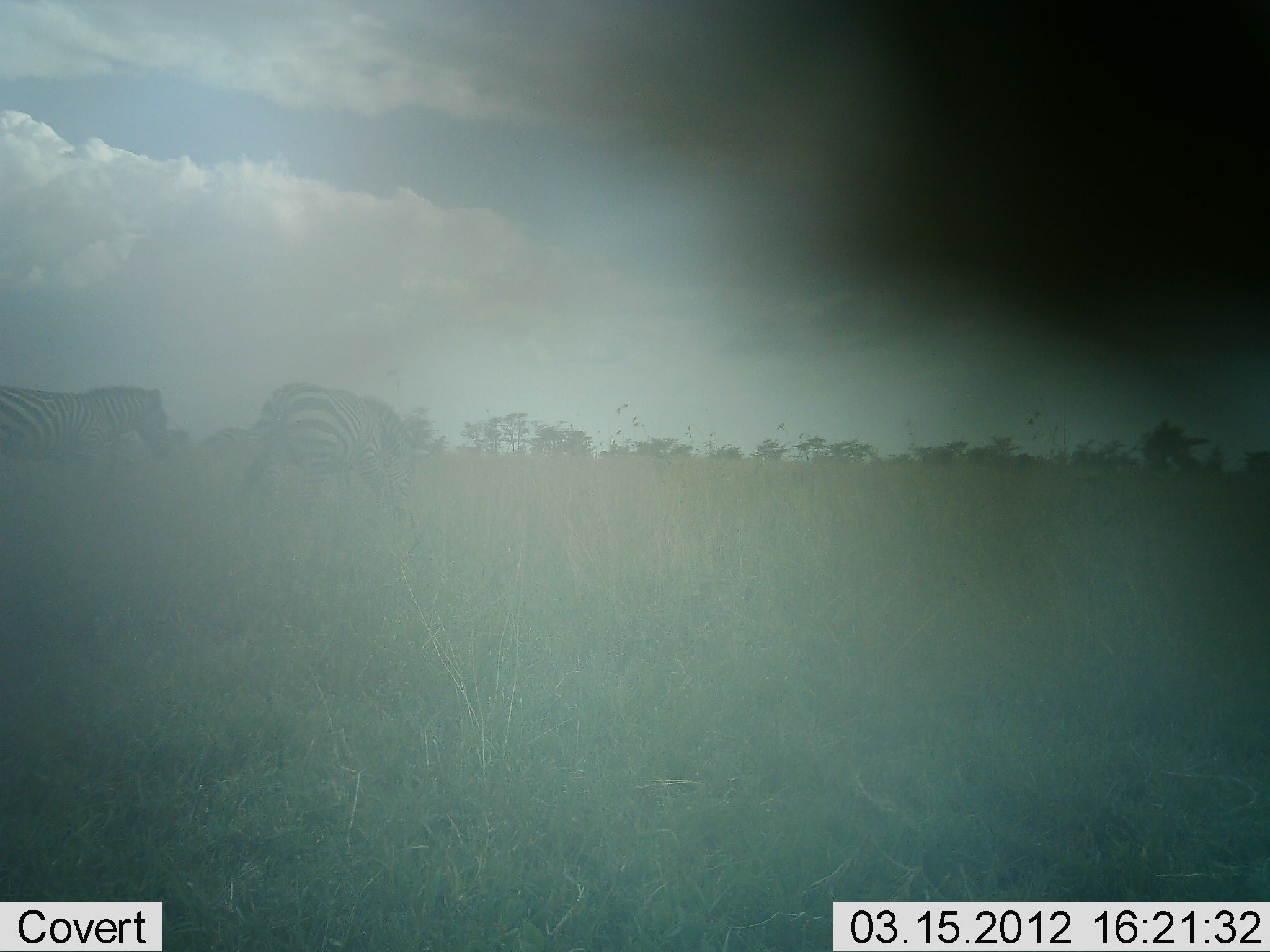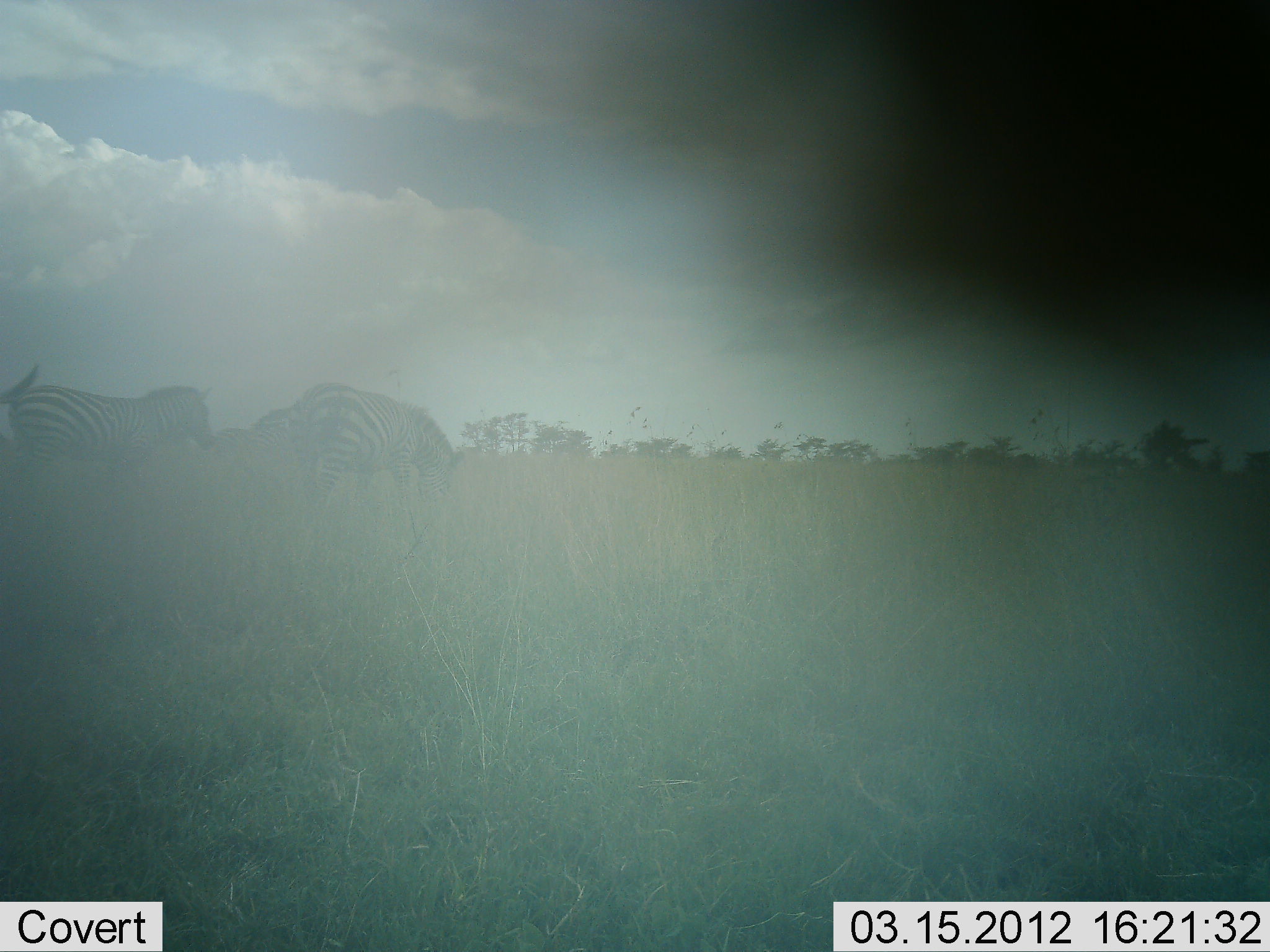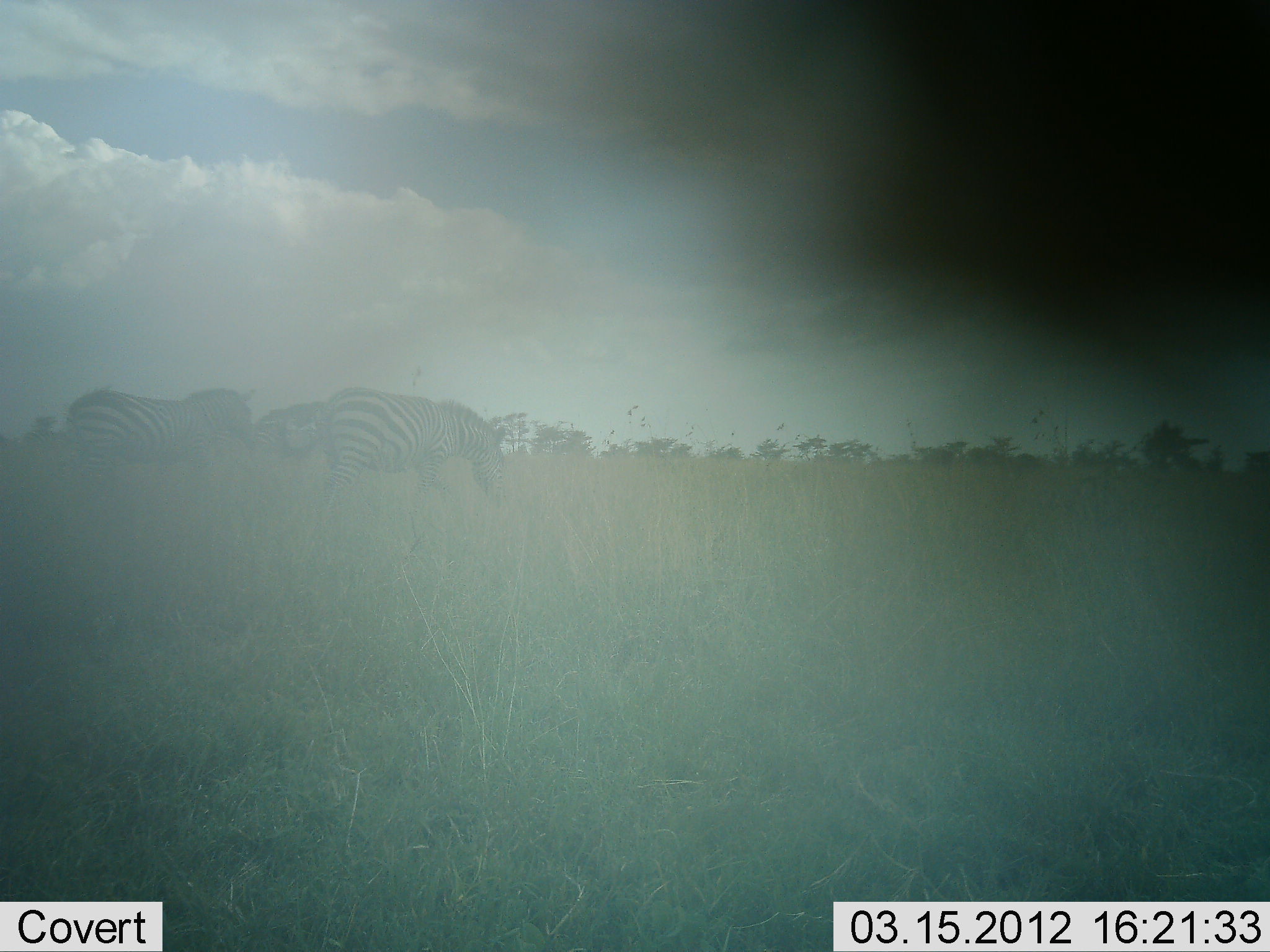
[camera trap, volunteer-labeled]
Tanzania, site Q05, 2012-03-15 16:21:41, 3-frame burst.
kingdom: Animalia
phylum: Chordata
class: Mammalia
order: Perissodactyla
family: Equidae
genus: Equus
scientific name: Equus quagga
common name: plains zebra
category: zebra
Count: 2.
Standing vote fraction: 0%.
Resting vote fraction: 0%.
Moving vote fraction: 100%.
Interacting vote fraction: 0%.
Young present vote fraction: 0%.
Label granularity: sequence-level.